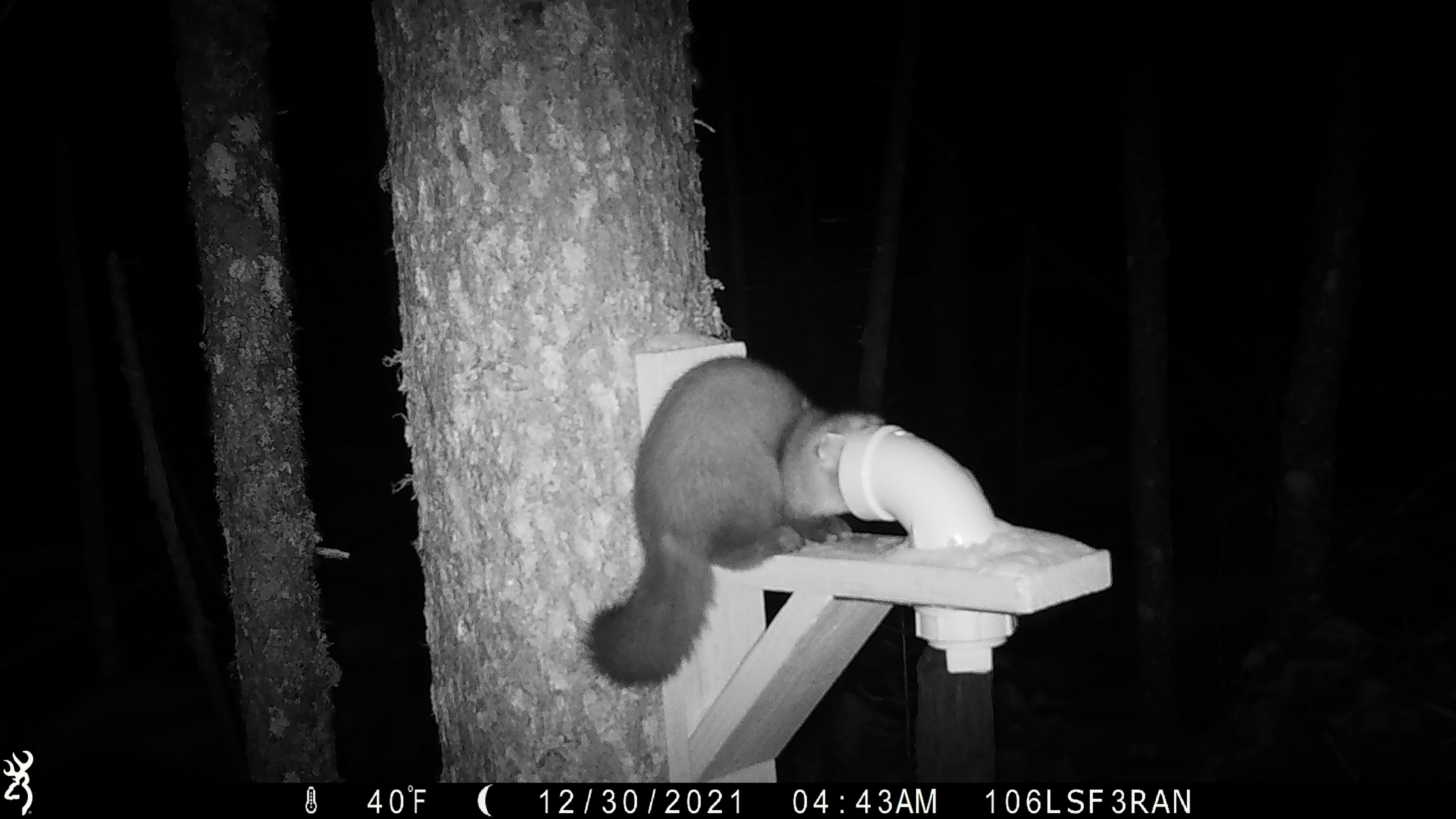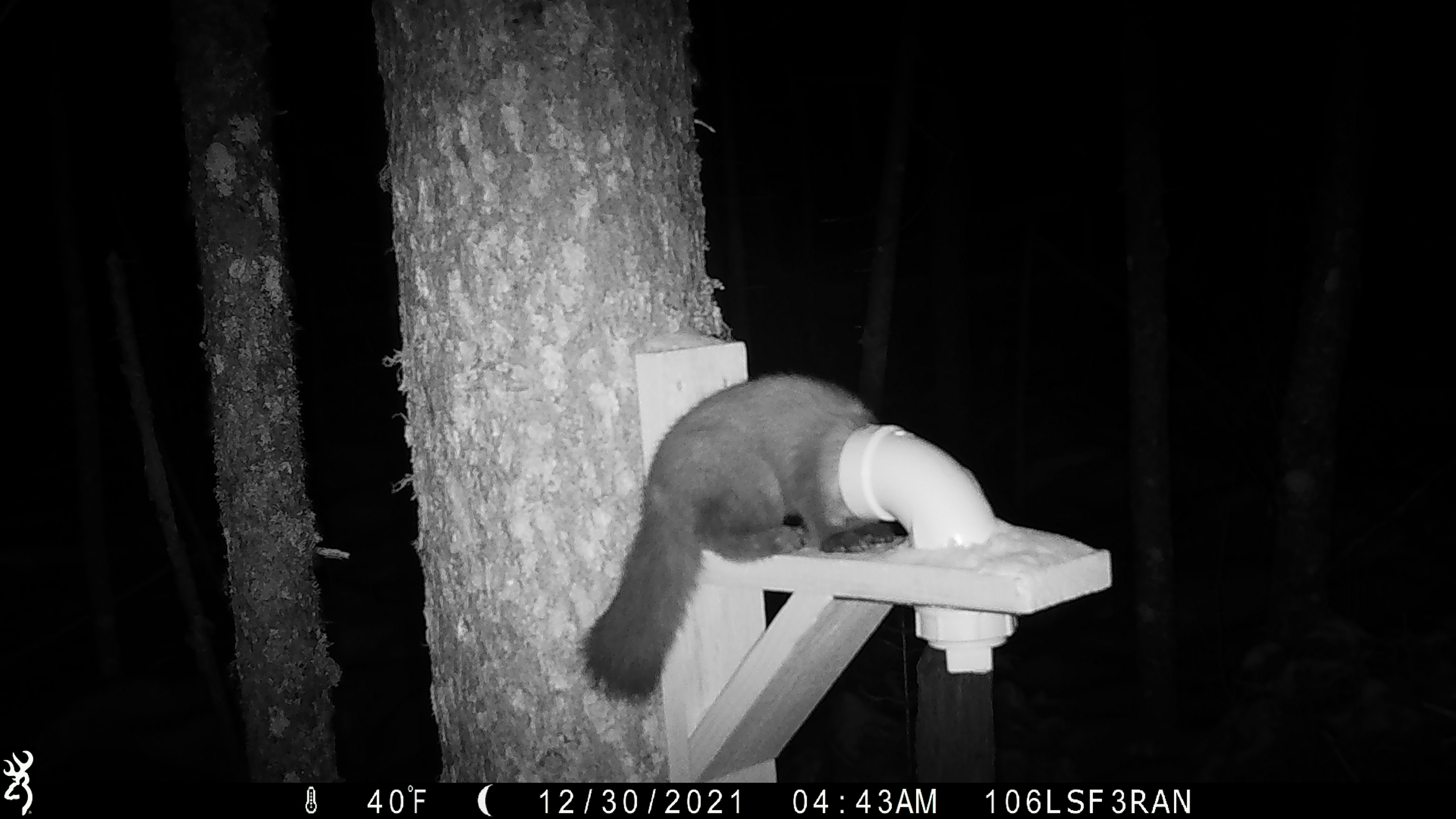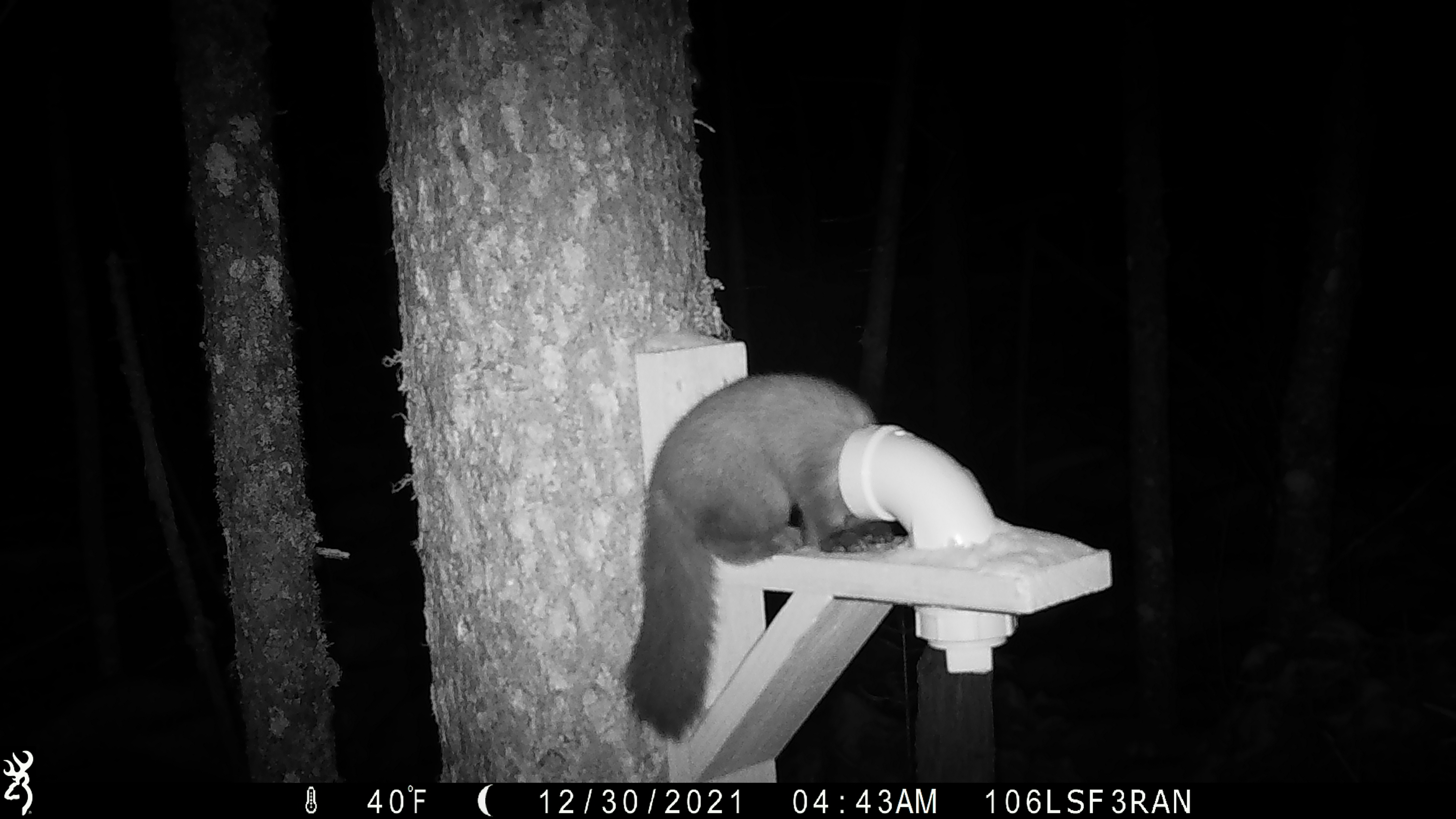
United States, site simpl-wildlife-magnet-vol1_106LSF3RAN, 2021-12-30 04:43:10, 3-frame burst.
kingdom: Animalia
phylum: Chordata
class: Mammalia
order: Carnivora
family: Mustelidae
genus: Martes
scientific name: Martes americana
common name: american marten